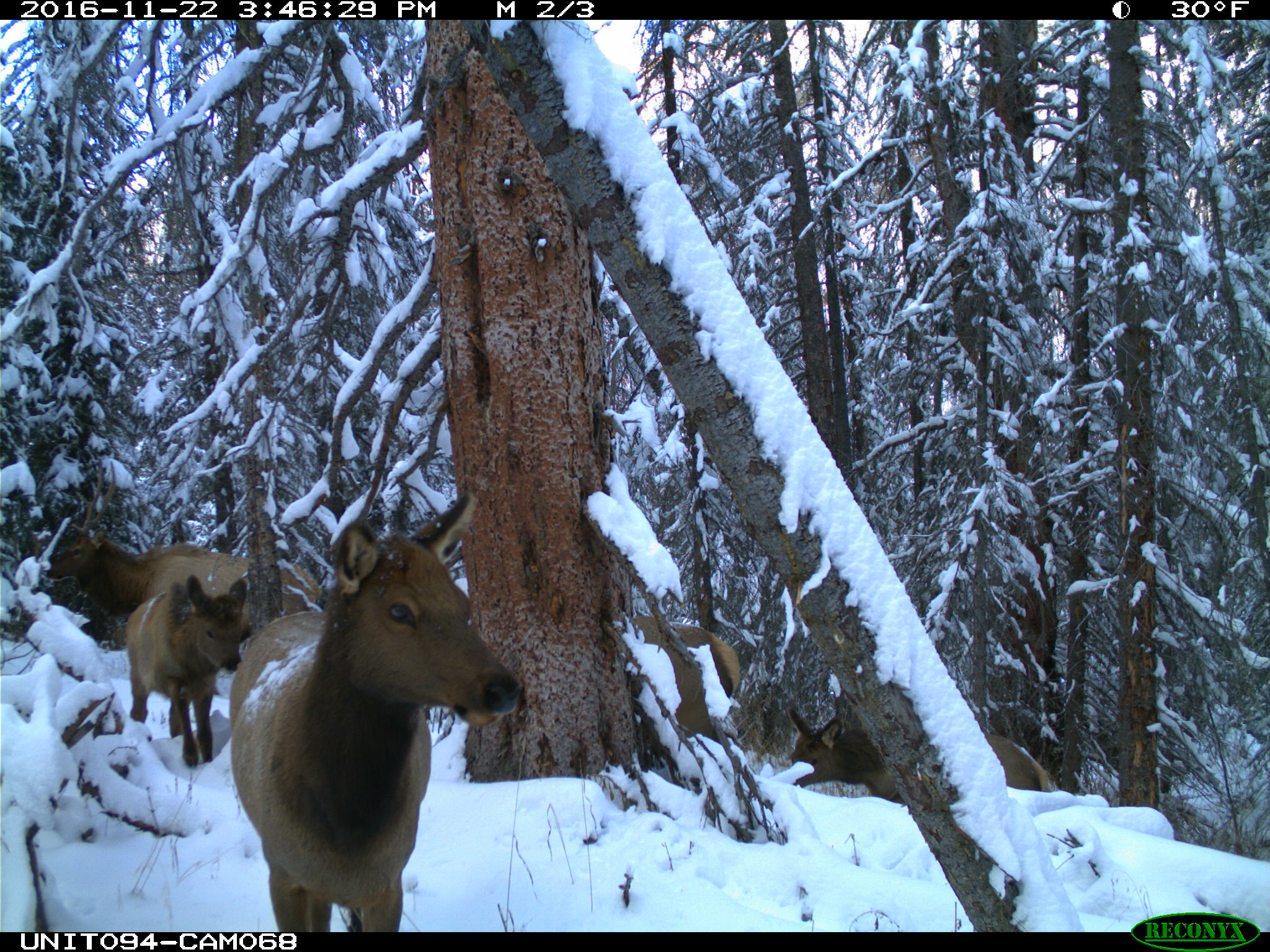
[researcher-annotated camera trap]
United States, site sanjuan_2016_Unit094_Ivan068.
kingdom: Animalia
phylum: Chordata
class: Mammalia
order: Artiodactyla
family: Cervidae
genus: Cervus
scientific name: Cervus elaphus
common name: red deer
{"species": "Cervus elaphus (red deer)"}